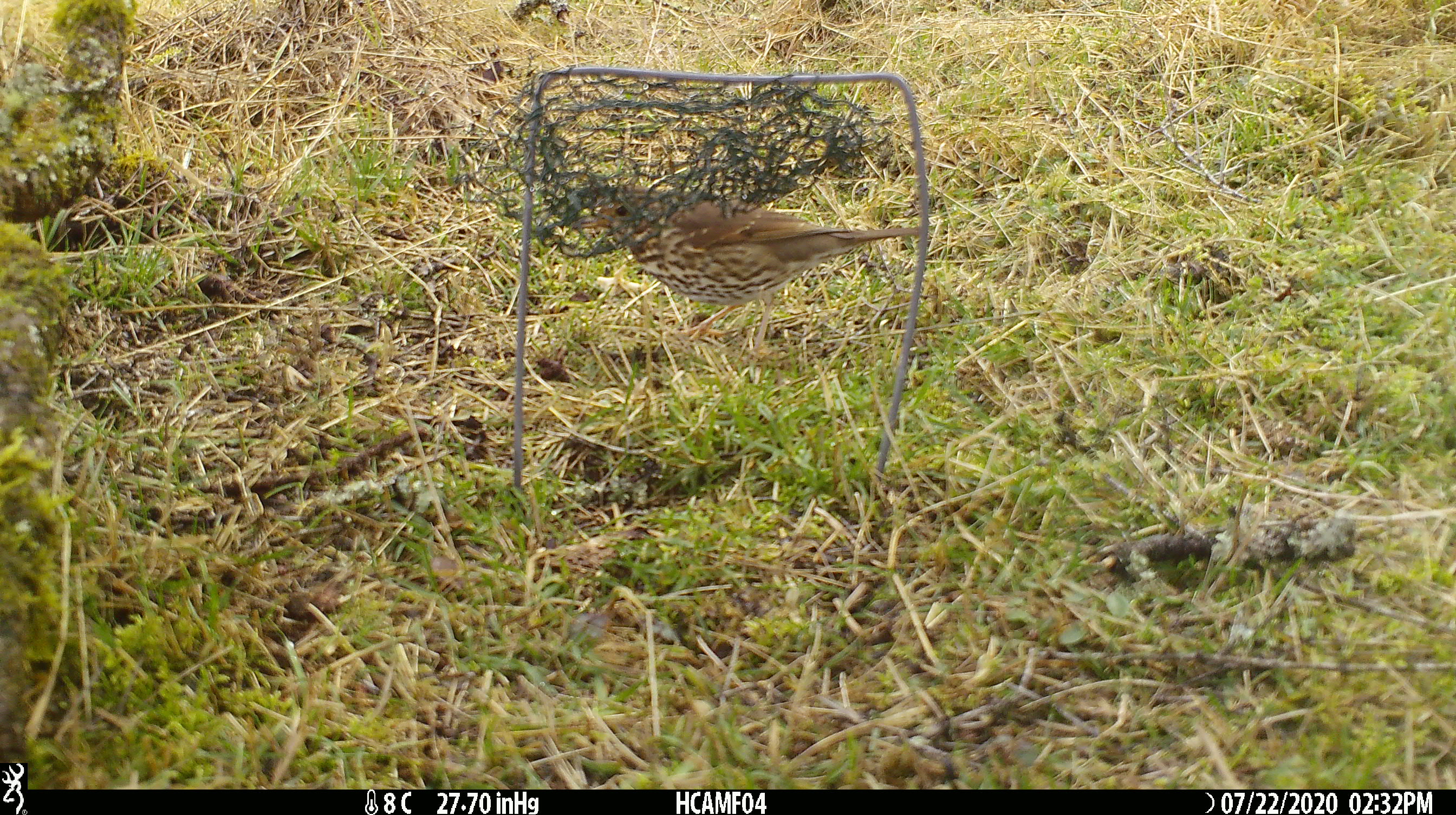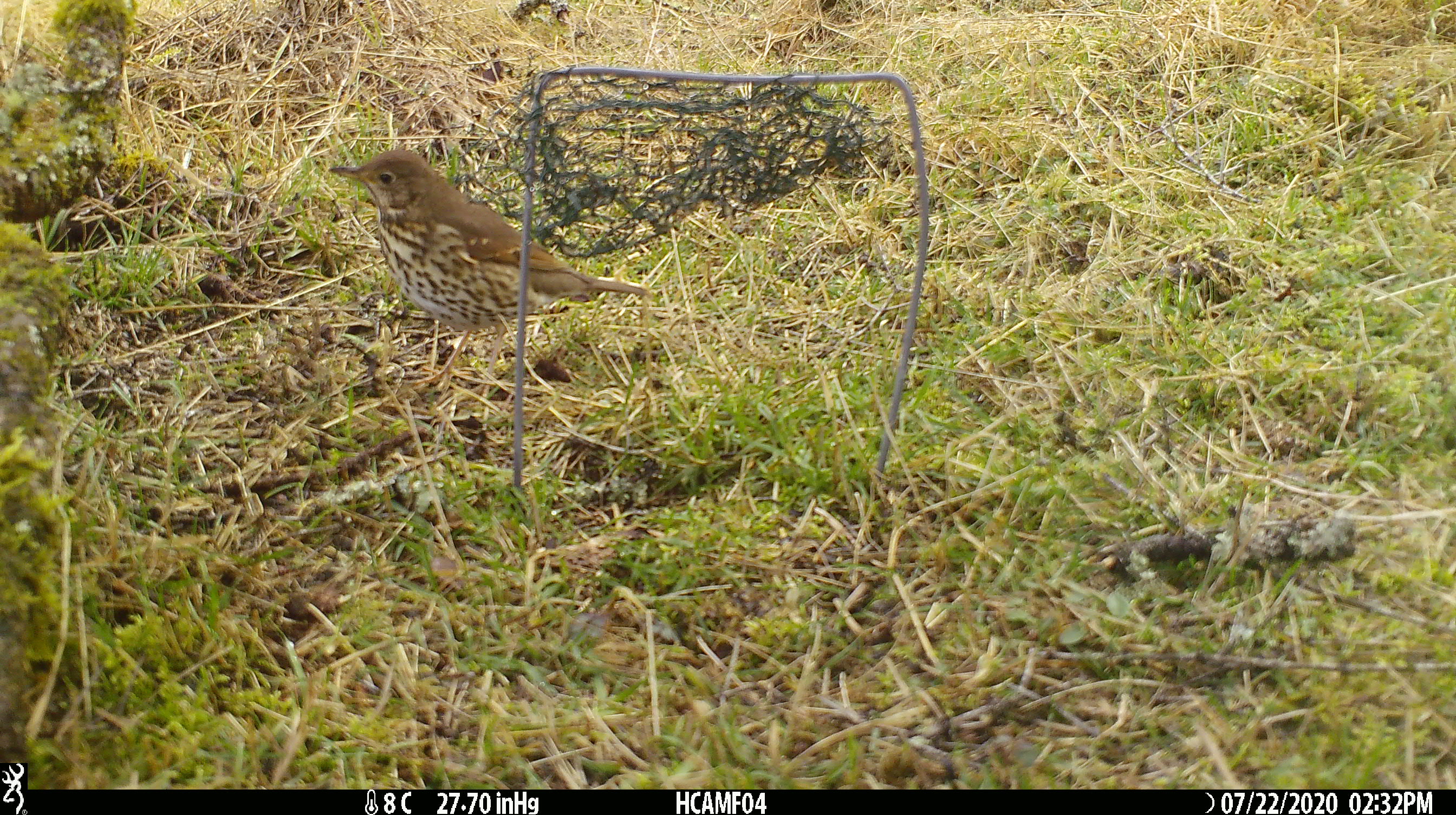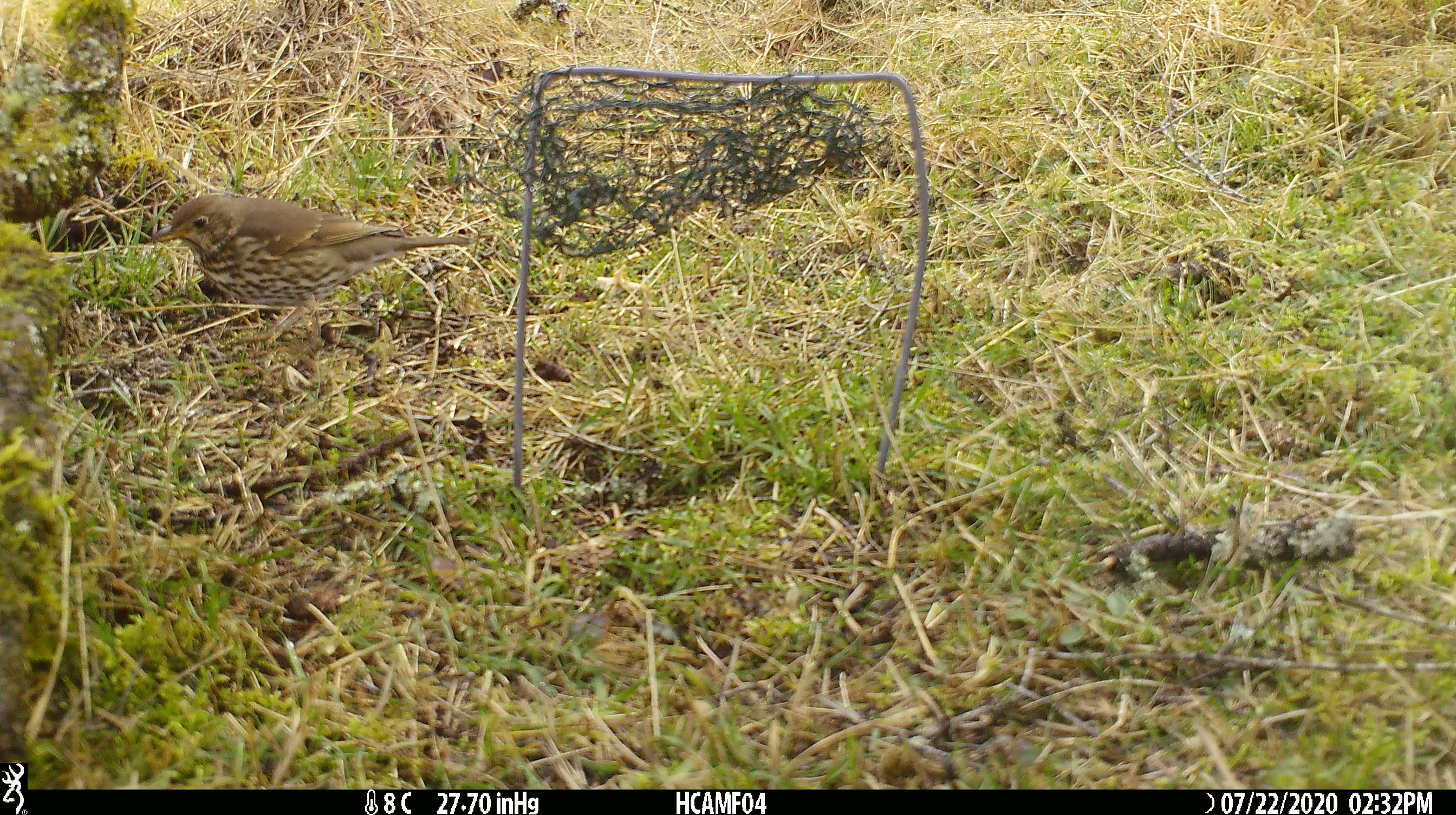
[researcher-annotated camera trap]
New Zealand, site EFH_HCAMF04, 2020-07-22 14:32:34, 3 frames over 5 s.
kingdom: Animalia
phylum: Chordata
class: Aves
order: Passeriformes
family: Turdidae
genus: Turdus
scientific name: Turdus philomelos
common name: song thrush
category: thrush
Thrush (song thrush) (Turdus philomelos).